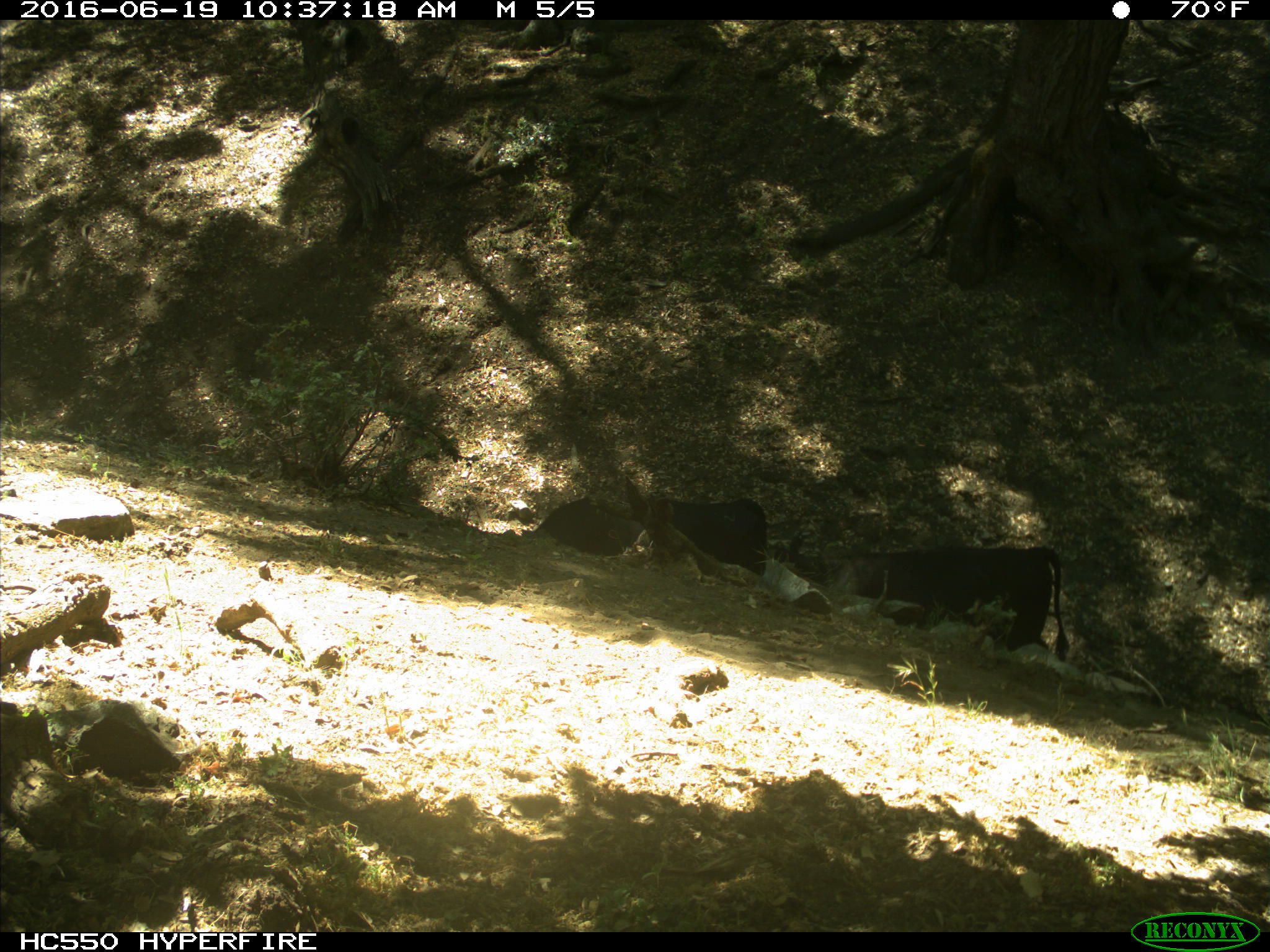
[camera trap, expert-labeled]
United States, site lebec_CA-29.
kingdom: Animalia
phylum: Chordata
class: Mammalia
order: Artiodactyla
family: Bovidae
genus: Bos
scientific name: Bos taurus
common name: domestic cow